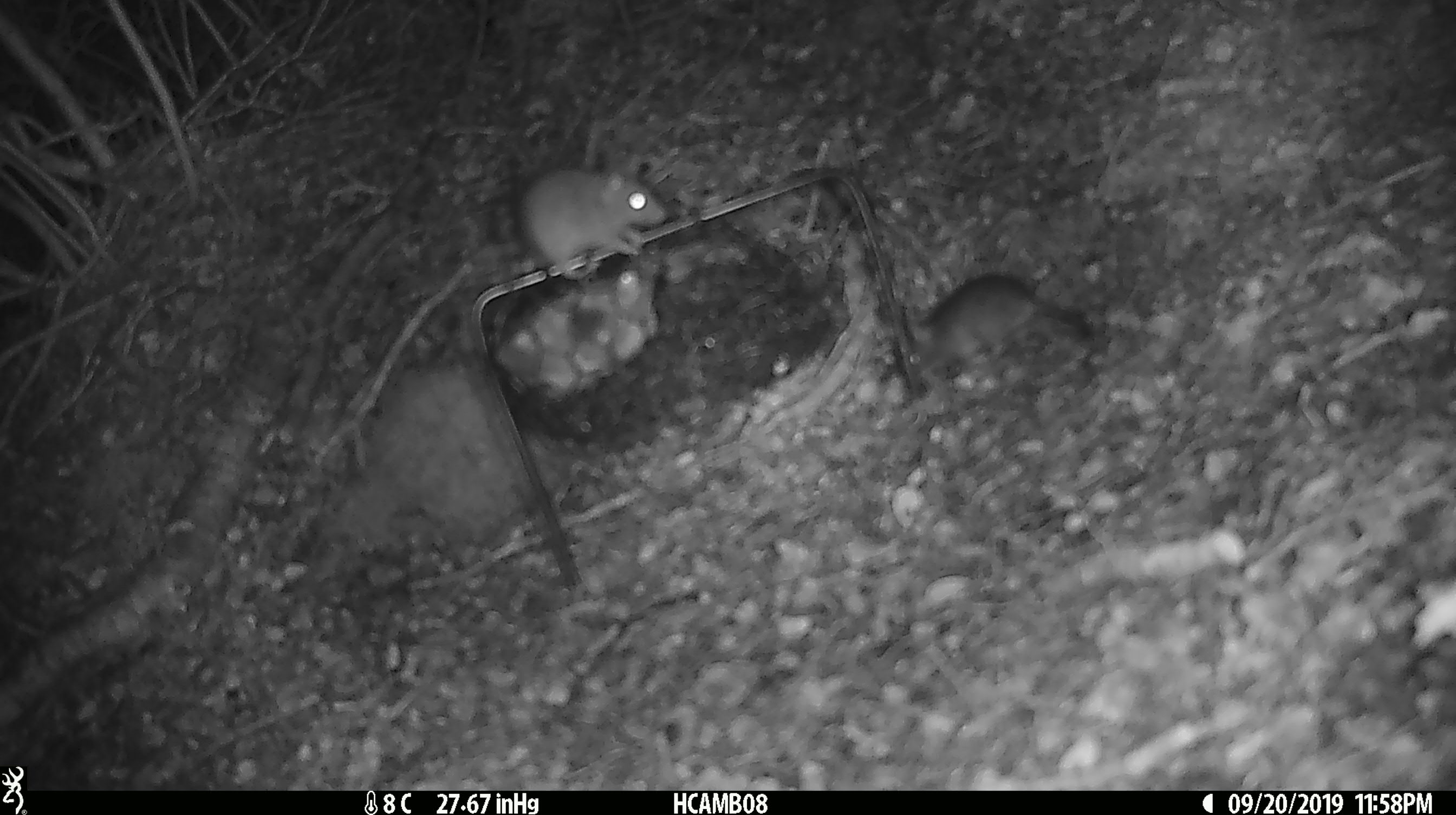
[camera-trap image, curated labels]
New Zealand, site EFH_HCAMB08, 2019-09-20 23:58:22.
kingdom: Animalia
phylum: Chordata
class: Mammalia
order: Rodentia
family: Muridae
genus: Mus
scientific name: Mus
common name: mouse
Mouse (Mus).